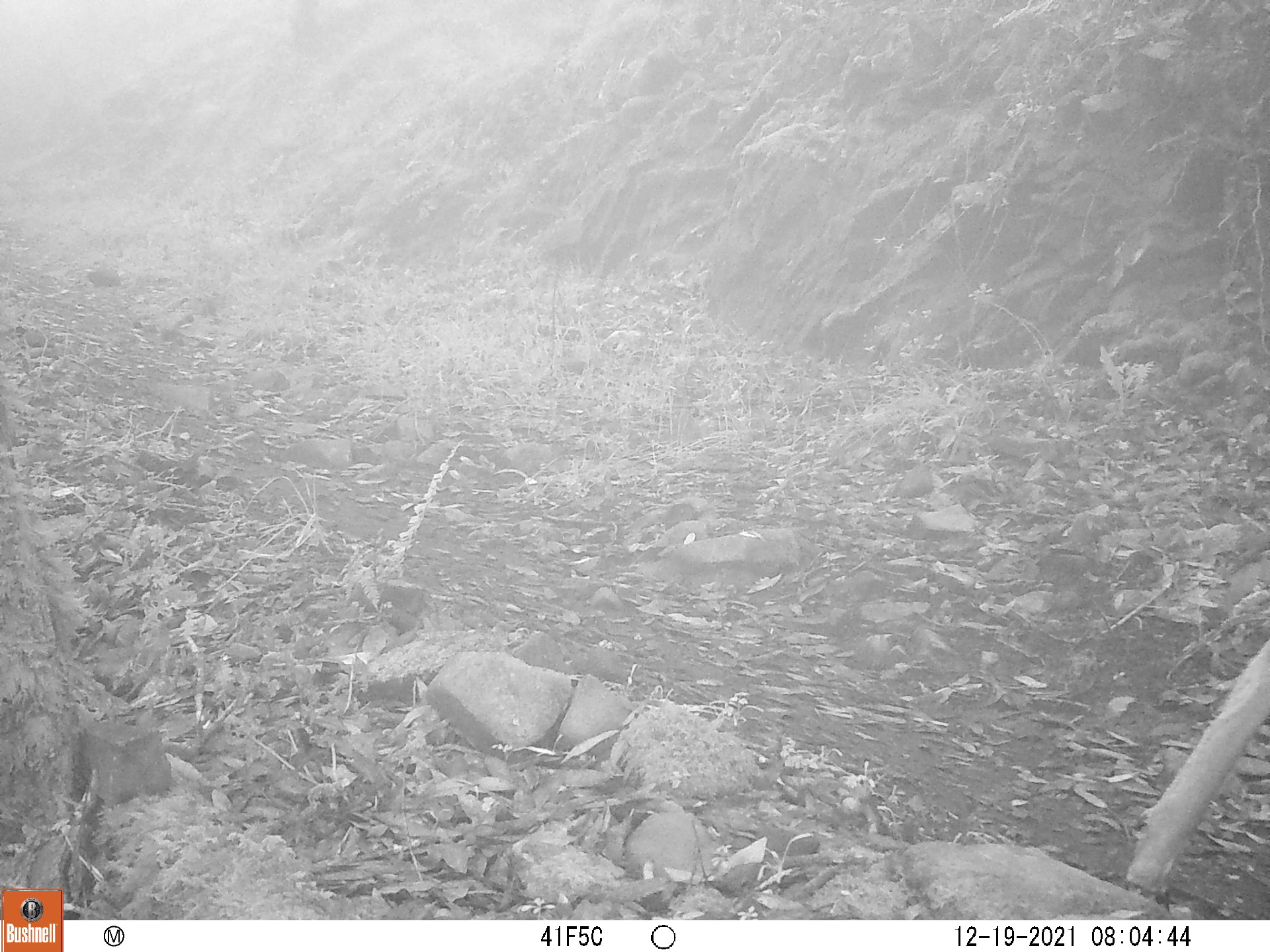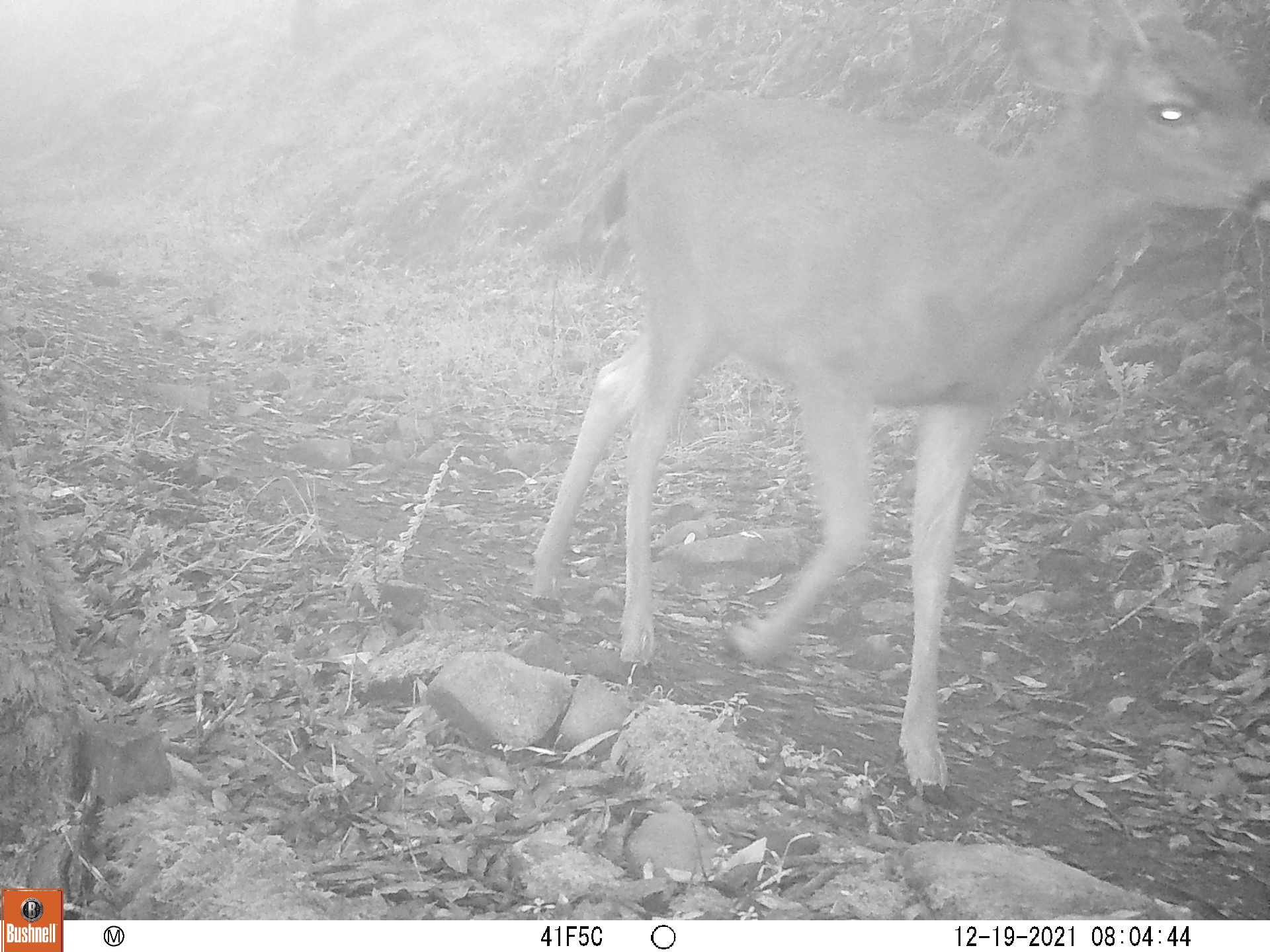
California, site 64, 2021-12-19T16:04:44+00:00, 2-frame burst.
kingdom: Animalia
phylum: Chordata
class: Mammalia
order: Artiodactyla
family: Cervidae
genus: Odocoileus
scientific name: Odocoileus hemionus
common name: mule deer